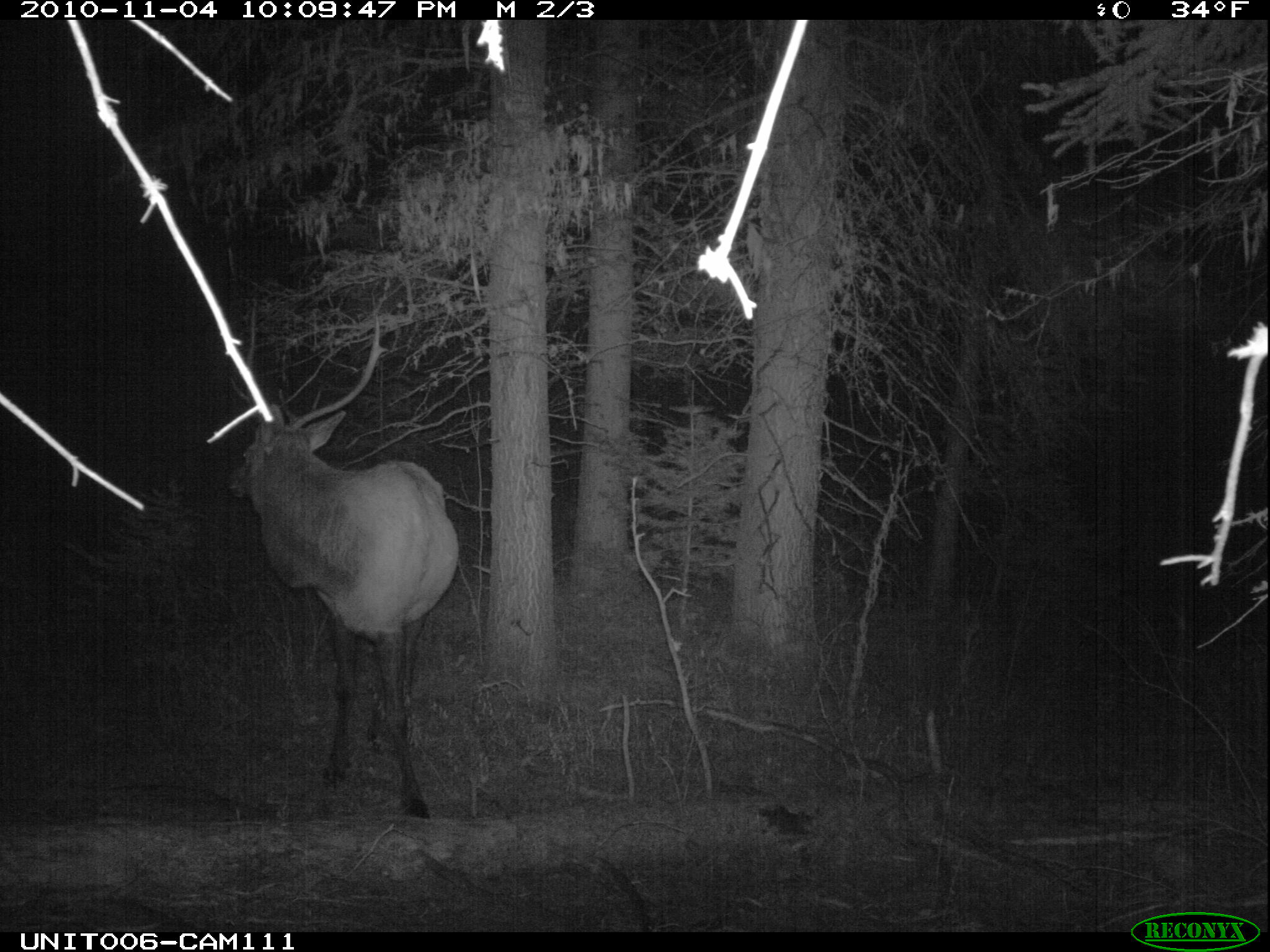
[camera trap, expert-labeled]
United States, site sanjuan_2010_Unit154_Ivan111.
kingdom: Animalia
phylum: Chordata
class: Mammalia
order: Artiodactyla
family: Cervidae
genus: Cervus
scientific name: Cervus elaphus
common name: red deer